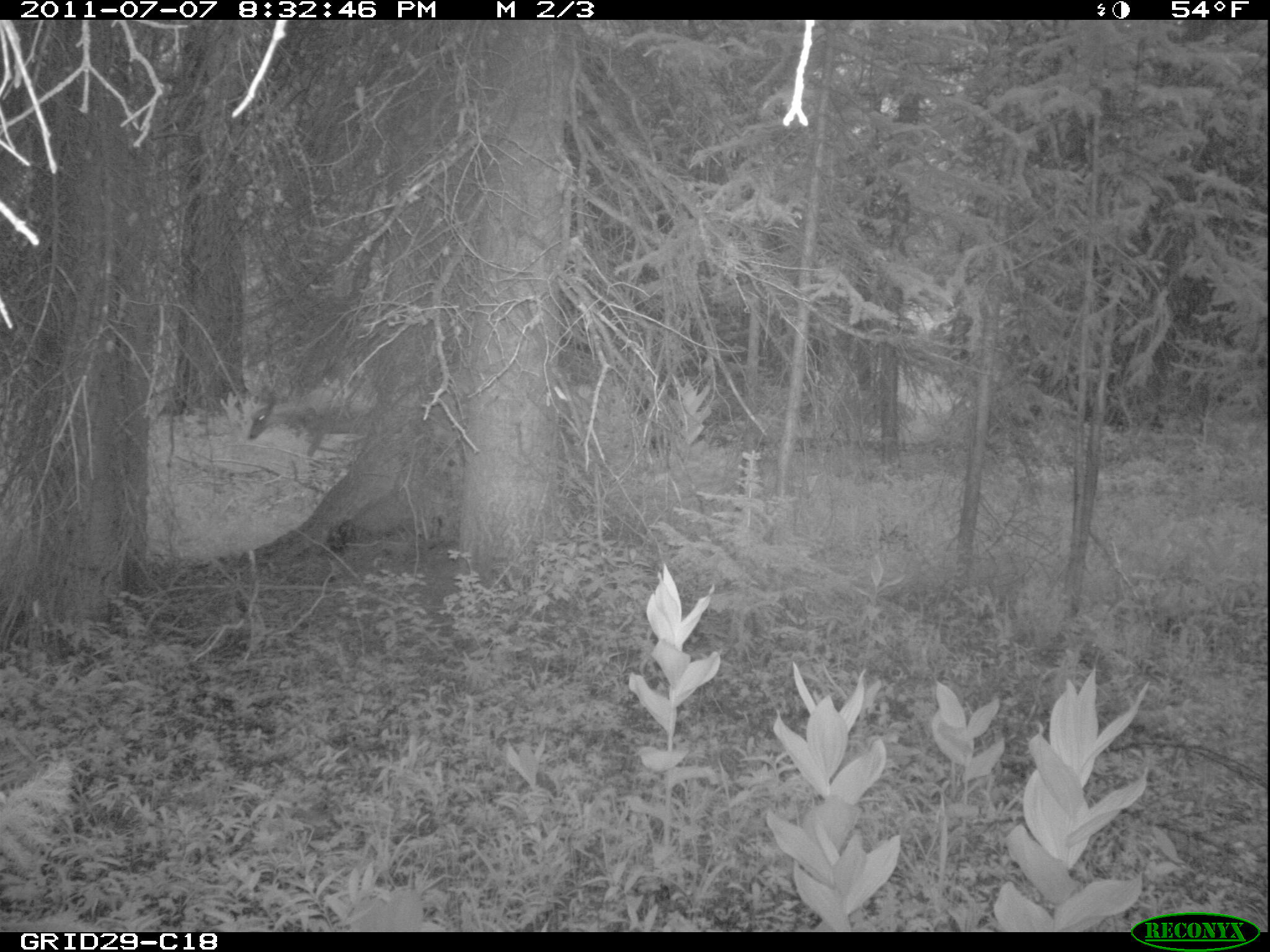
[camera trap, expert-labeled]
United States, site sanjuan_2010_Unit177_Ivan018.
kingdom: Animalia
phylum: Chordata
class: Mammalia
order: Artiodactyla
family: Cervidae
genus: Odocoileus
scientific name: Odocoileus hemionus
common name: mule deer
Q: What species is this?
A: Odocoileus hemionus (mule deer).